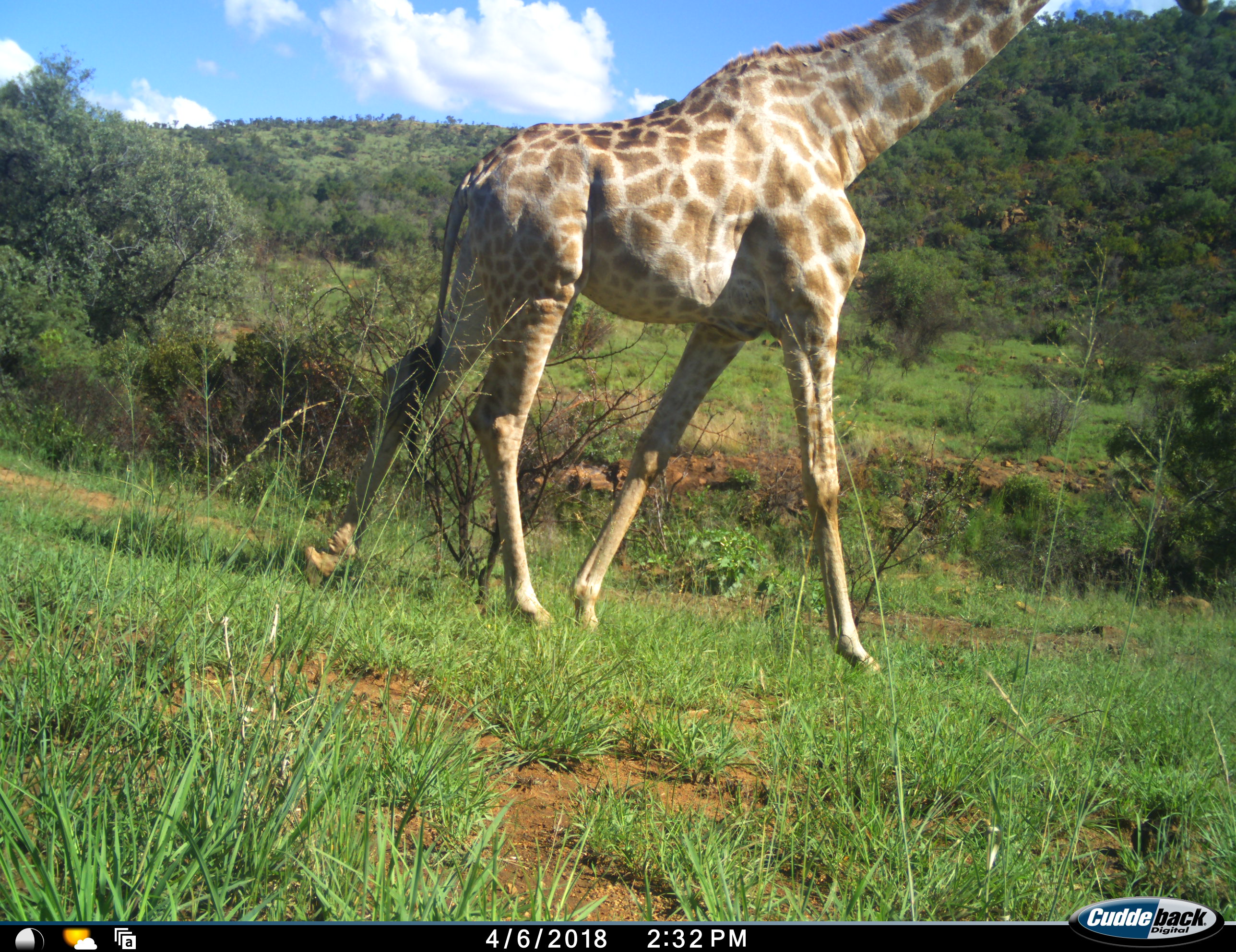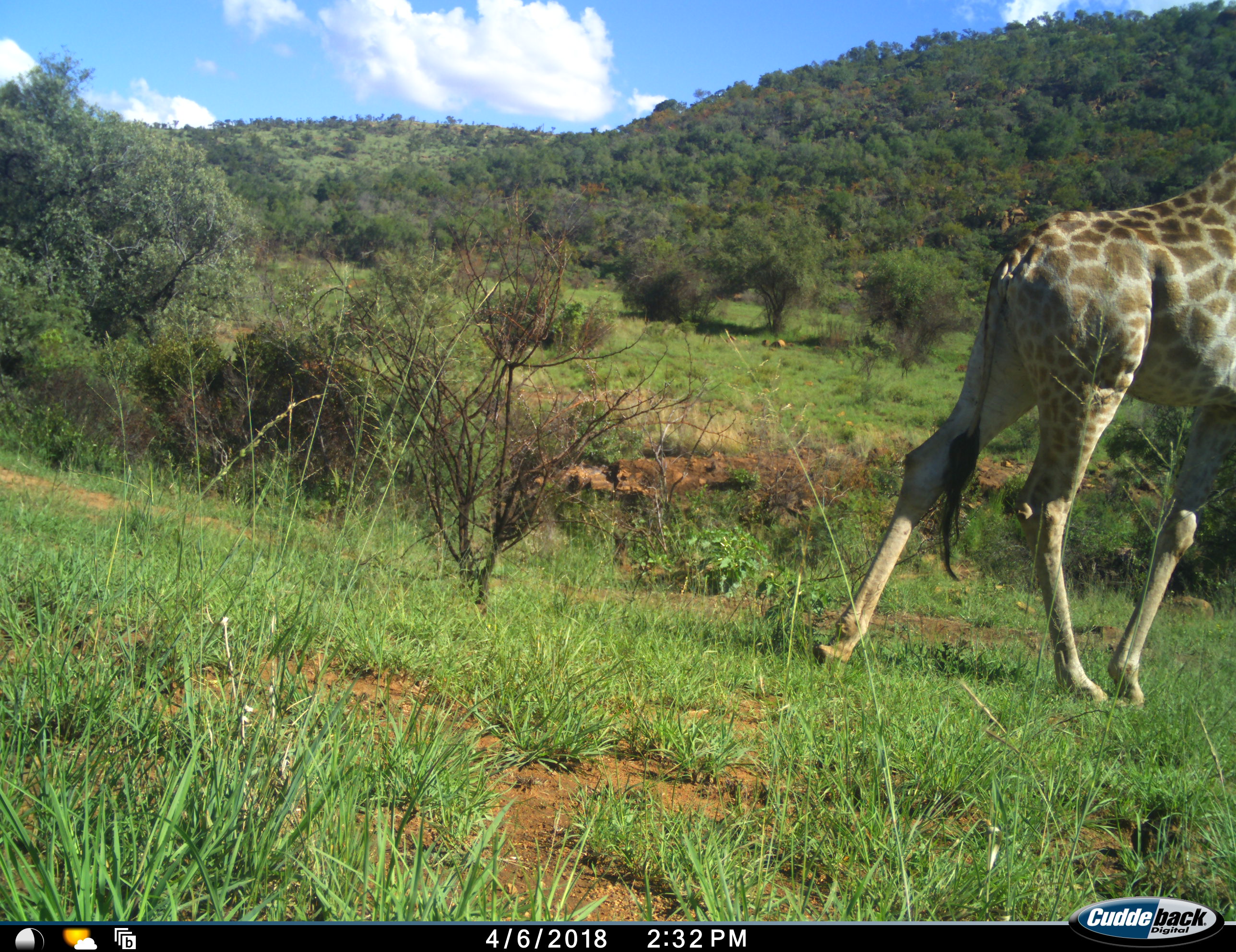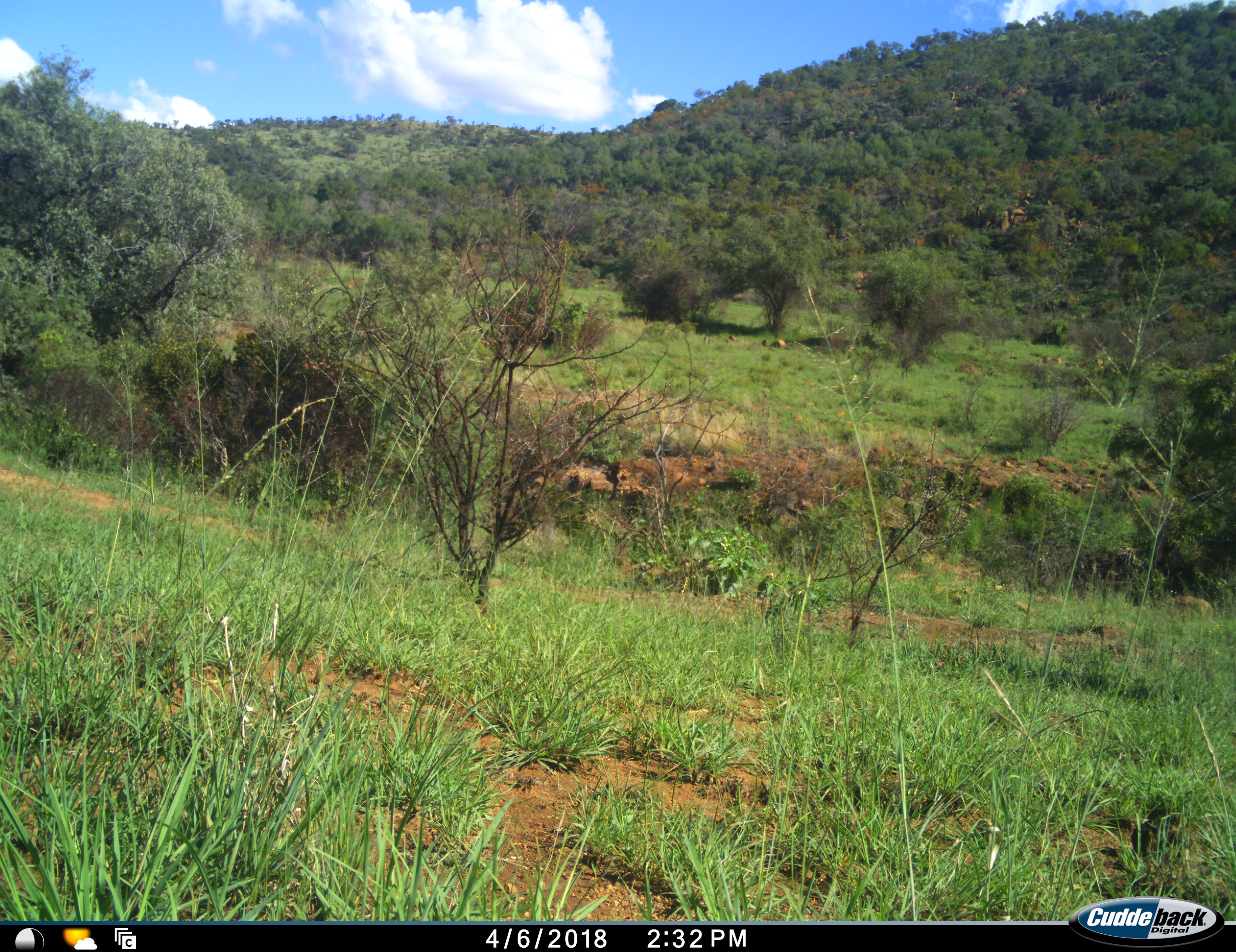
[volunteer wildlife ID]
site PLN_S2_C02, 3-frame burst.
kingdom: Animalia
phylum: Chordata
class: Mammalia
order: Artiodactyla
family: Giraffidae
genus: Giraffa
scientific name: Giraffa camelopardalis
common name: giraffe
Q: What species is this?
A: Giraffe (Giraffa camelopardalis).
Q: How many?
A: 1.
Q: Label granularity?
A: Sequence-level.